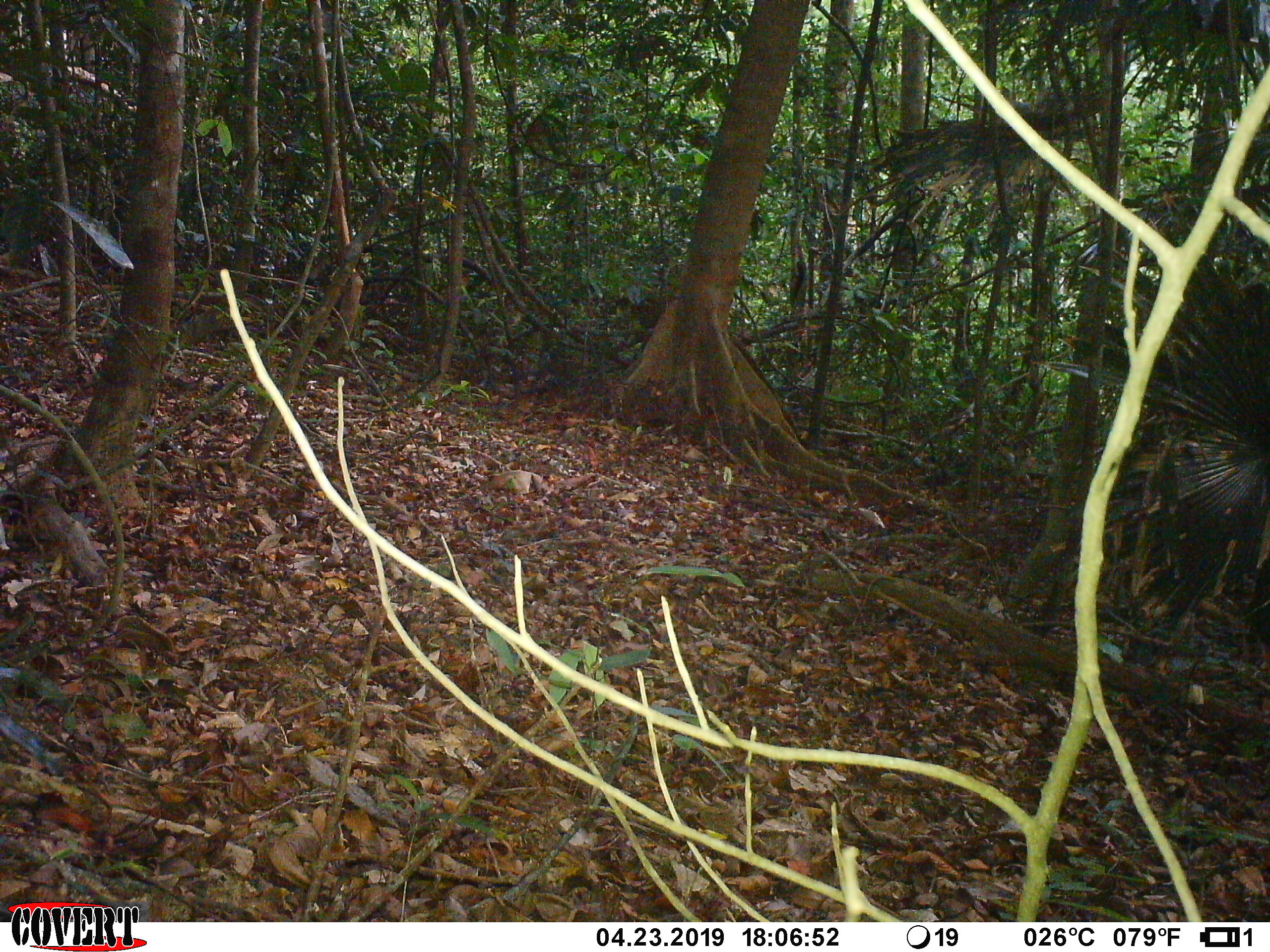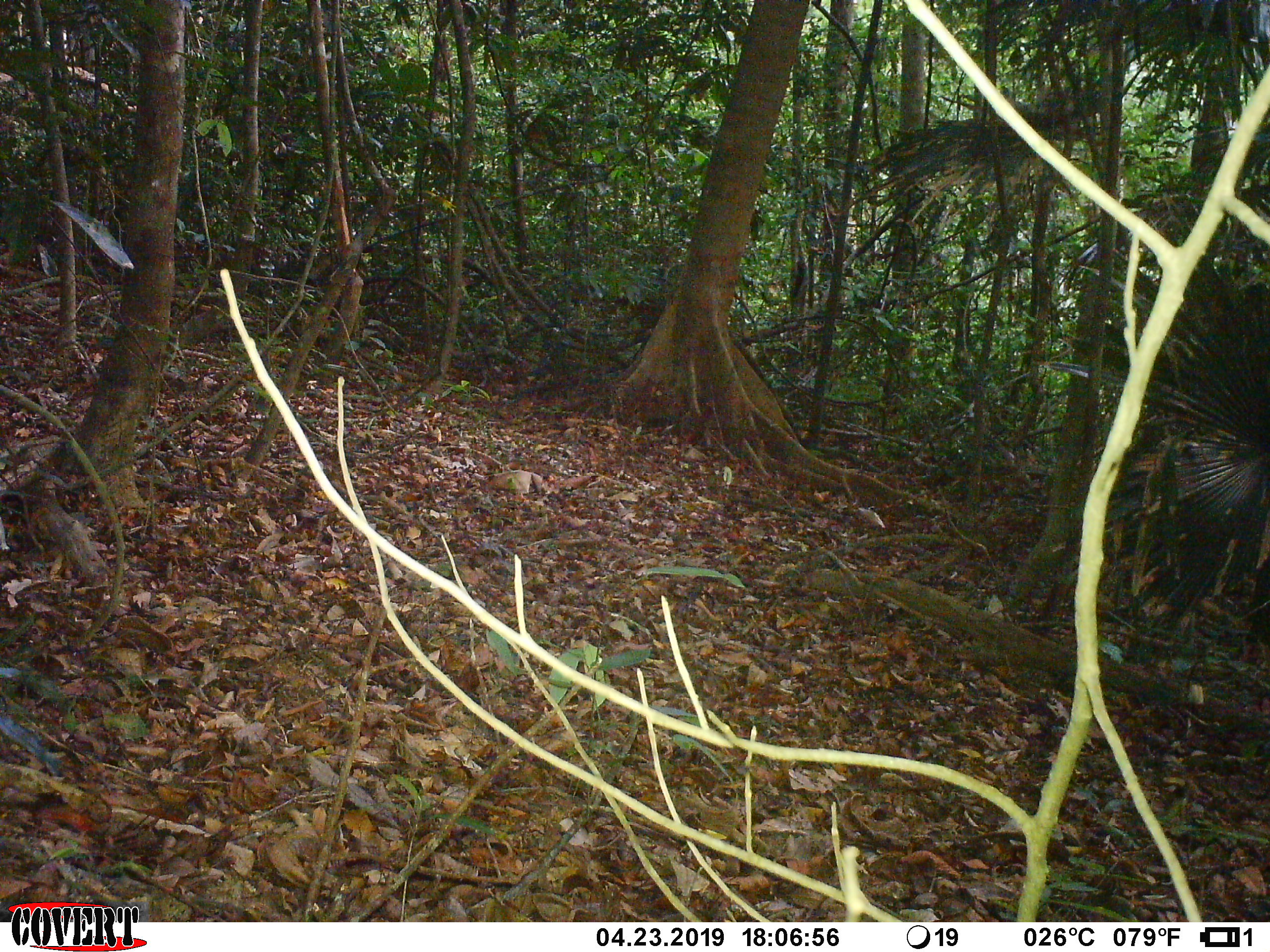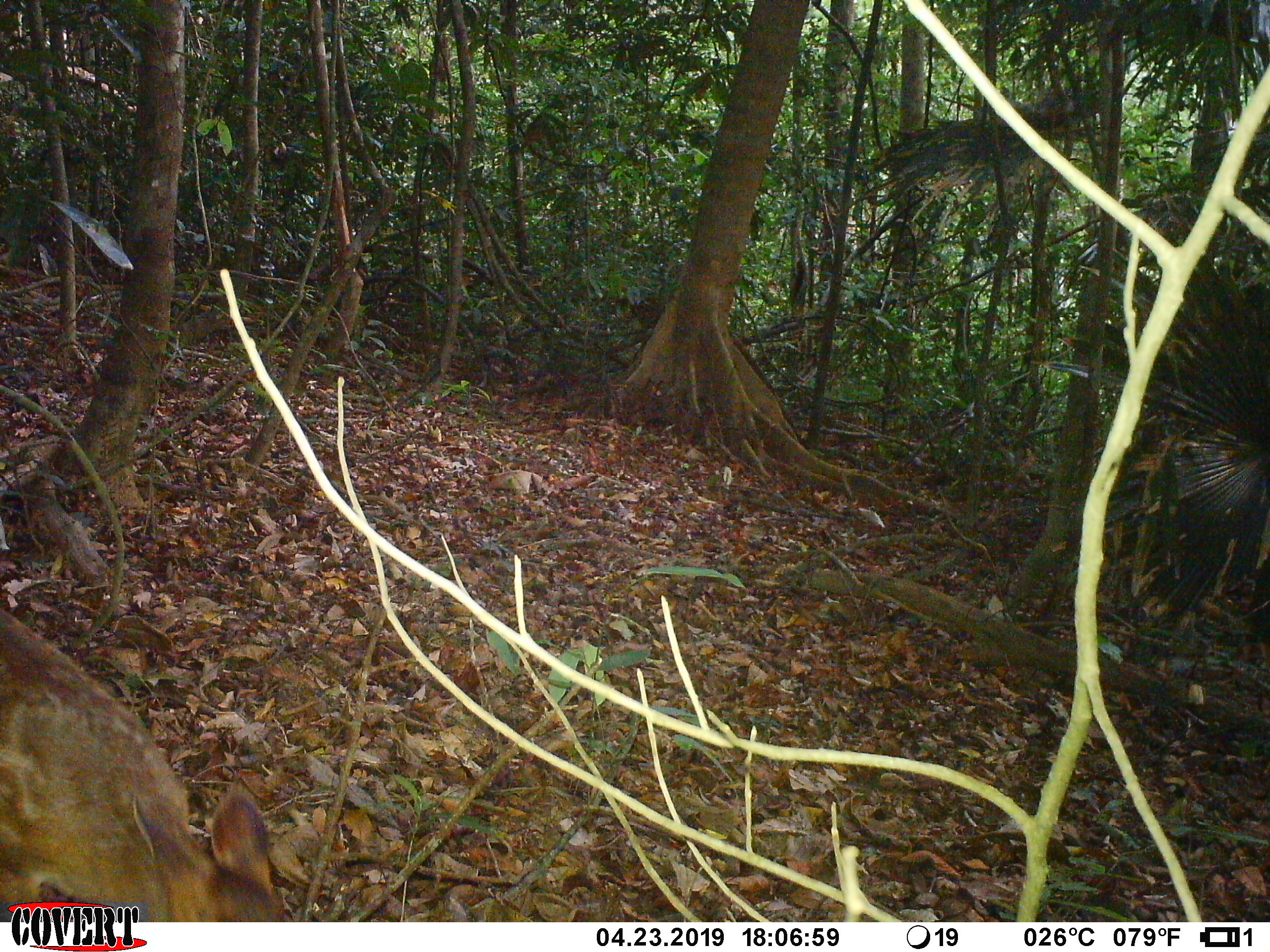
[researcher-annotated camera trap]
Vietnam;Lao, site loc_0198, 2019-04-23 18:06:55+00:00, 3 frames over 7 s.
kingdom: Animalia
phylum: Chordata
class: Mammalia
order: Artiodactyla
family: Cervidae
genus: Muntiacus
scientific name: Muntiacus vuquangensis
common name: large-antlered muntjac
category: large antlered muntjac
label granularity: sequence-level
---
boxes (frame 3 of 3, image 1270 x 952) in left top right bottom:
large antlered muntjac: 0 603 293 921